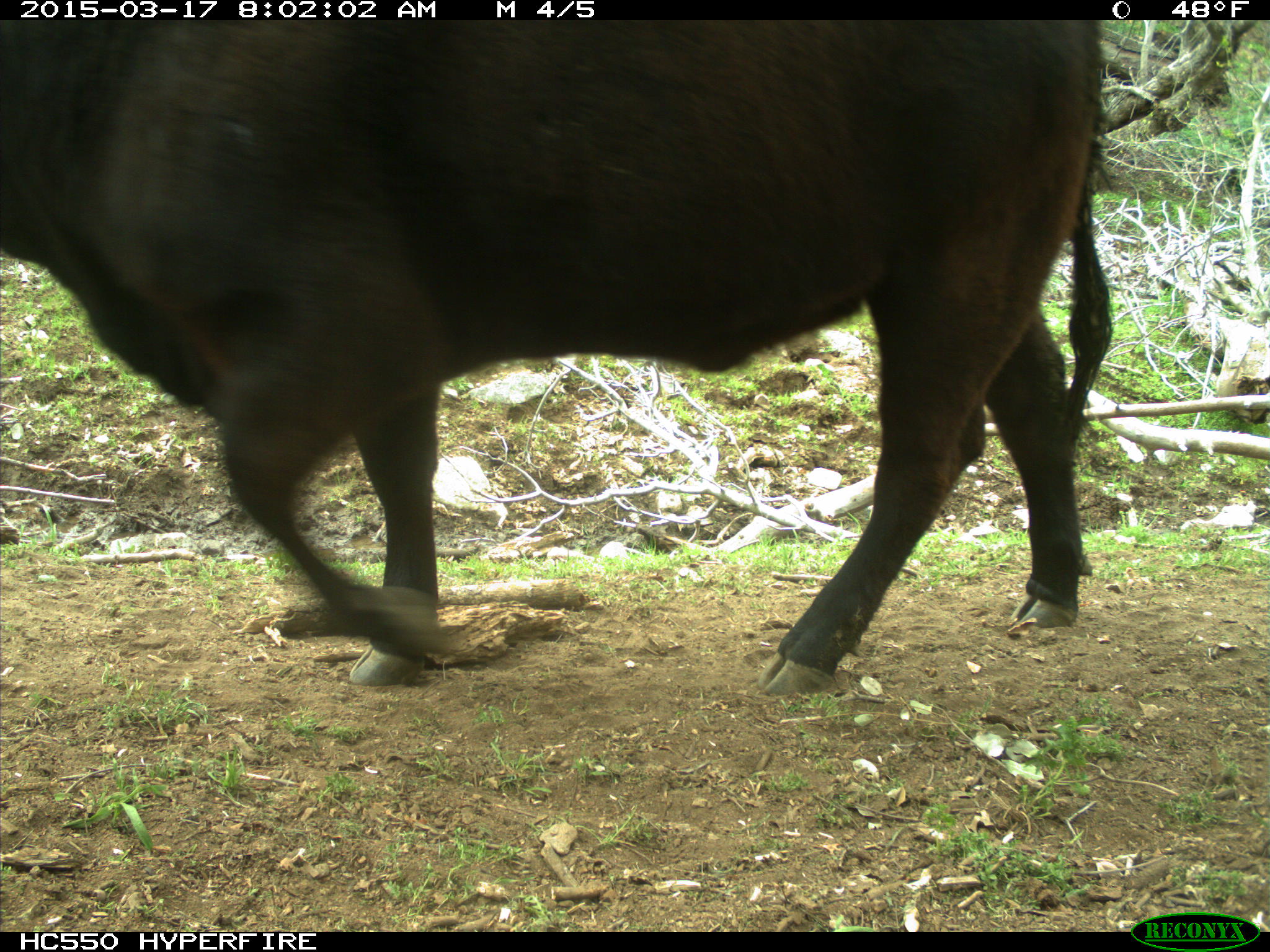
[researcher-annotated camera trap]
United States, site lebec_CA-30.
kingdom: Animalia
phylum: Chordata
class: Mammalia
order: Artiodactyla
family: Bovidae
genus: Bos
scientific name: Bos taurus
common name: domestic cow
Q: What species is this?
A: Bos taurus (domestic cow).